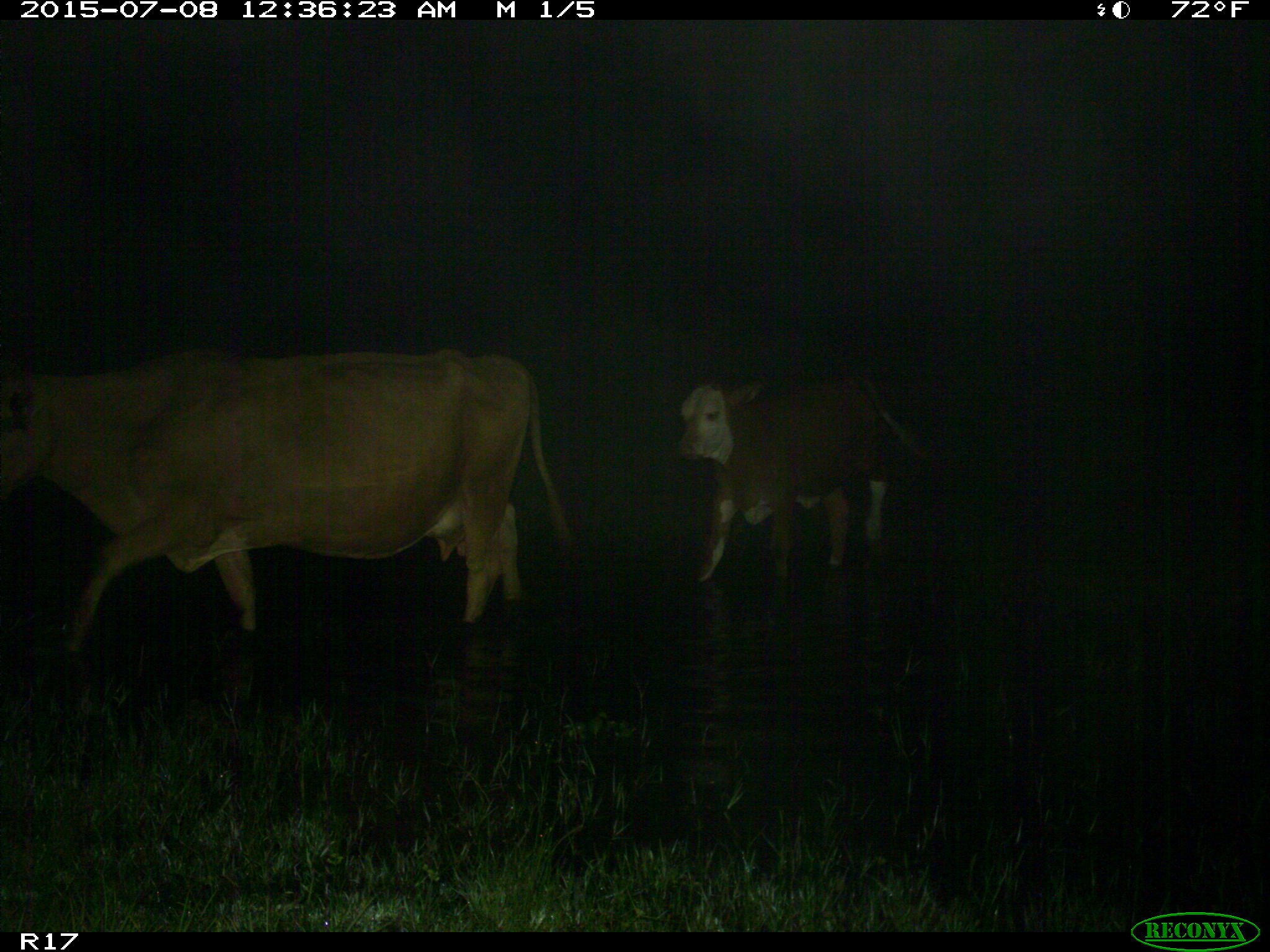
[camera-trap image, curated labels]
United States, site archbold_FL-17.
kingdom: Animalia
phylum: Chordata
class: Mammalia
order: Artiodactyla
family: Bovidae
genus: Bos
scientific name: Bos taurus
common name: domestic cow